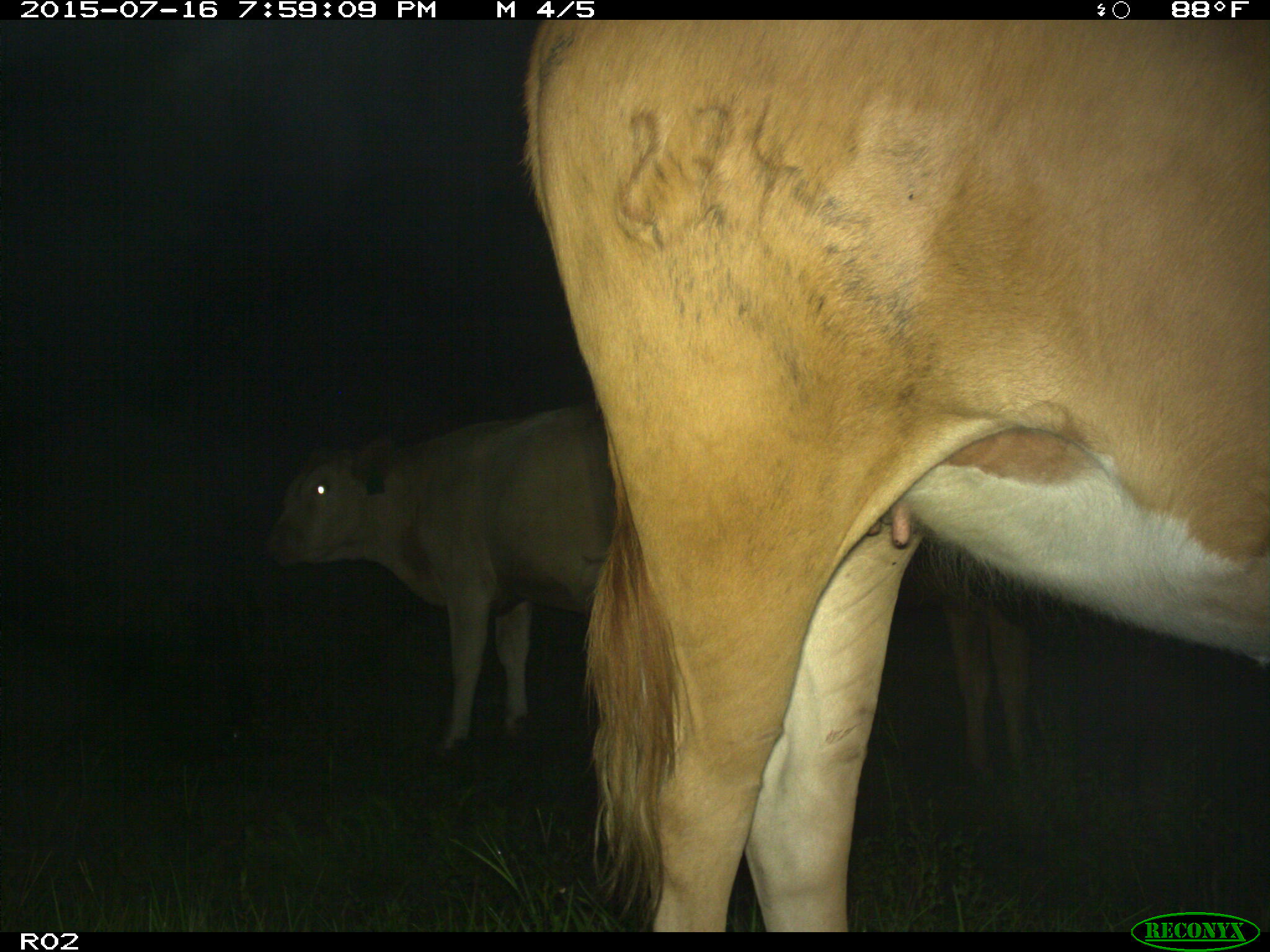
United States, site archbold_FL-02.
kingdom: Animalia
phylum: Chordata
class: Mammalia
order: Artiodactyla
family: Bovidae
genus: Bos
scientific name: Bos taurus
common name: domestic cow